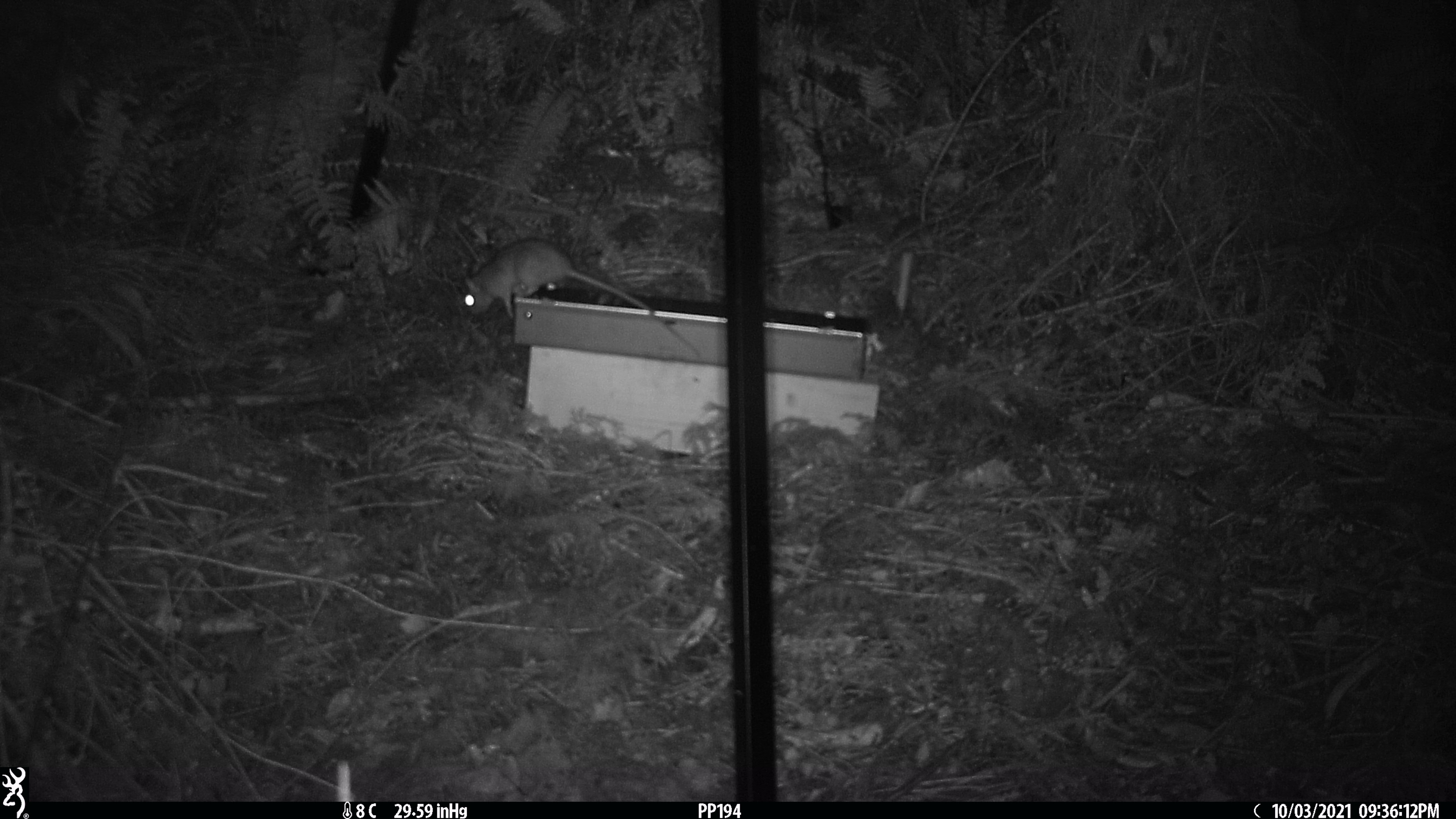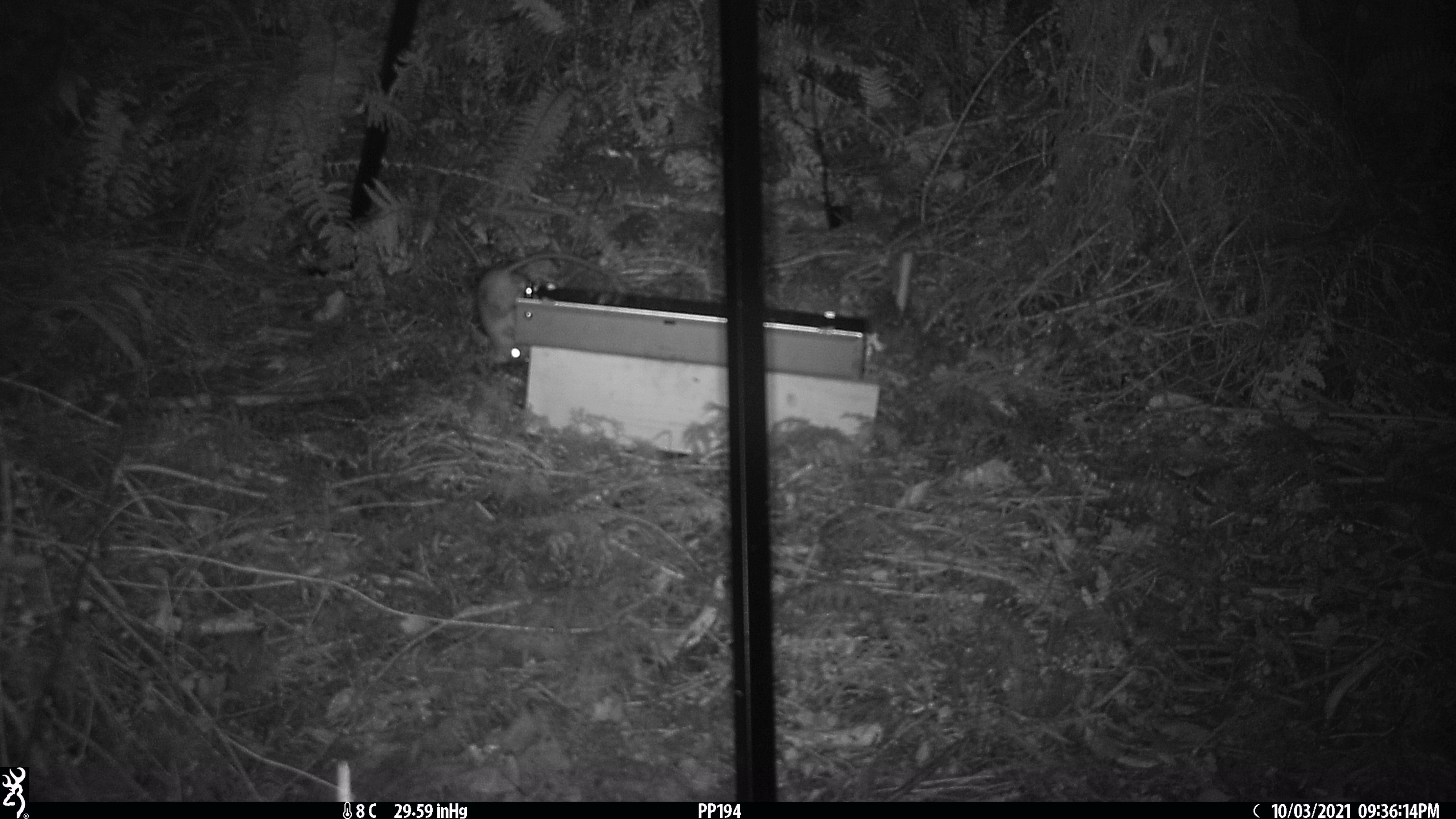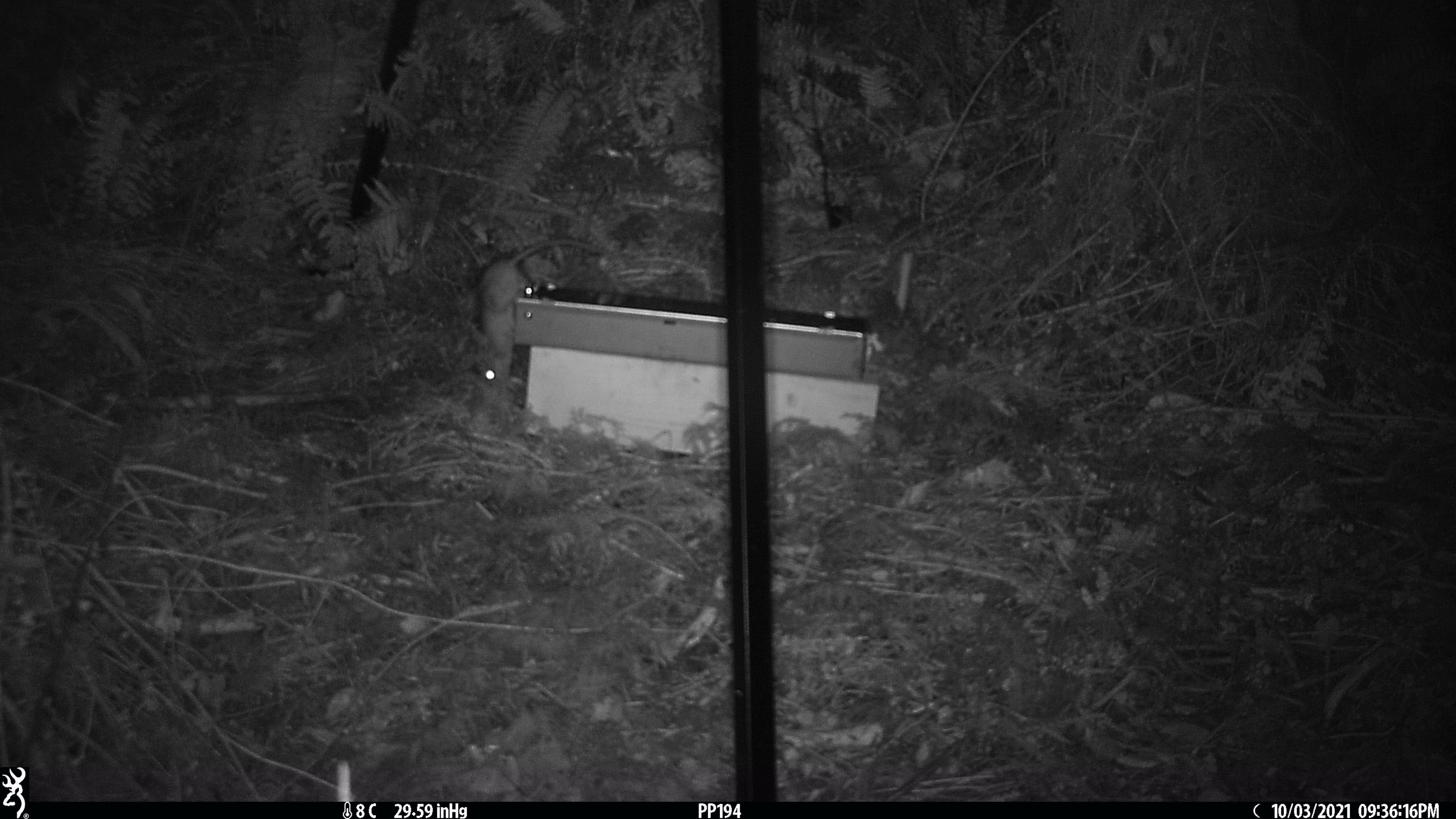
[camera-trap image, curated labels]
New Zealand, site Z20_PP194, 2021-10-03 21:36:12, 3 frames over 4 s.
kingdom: Animalia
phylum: Chordata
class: Mammalia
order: Rodentia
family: Muridae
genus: Rattus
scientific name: Rattus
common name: rat